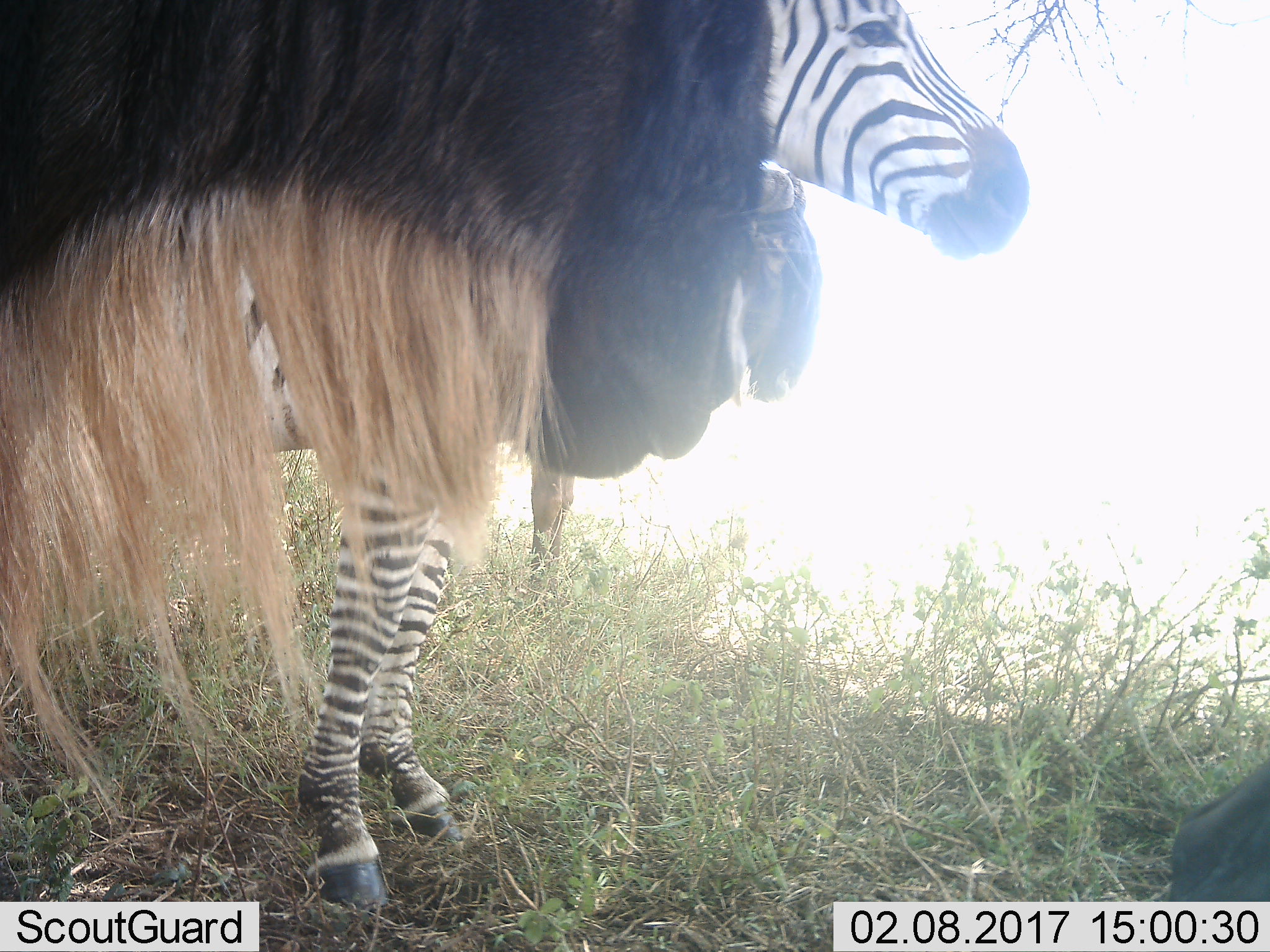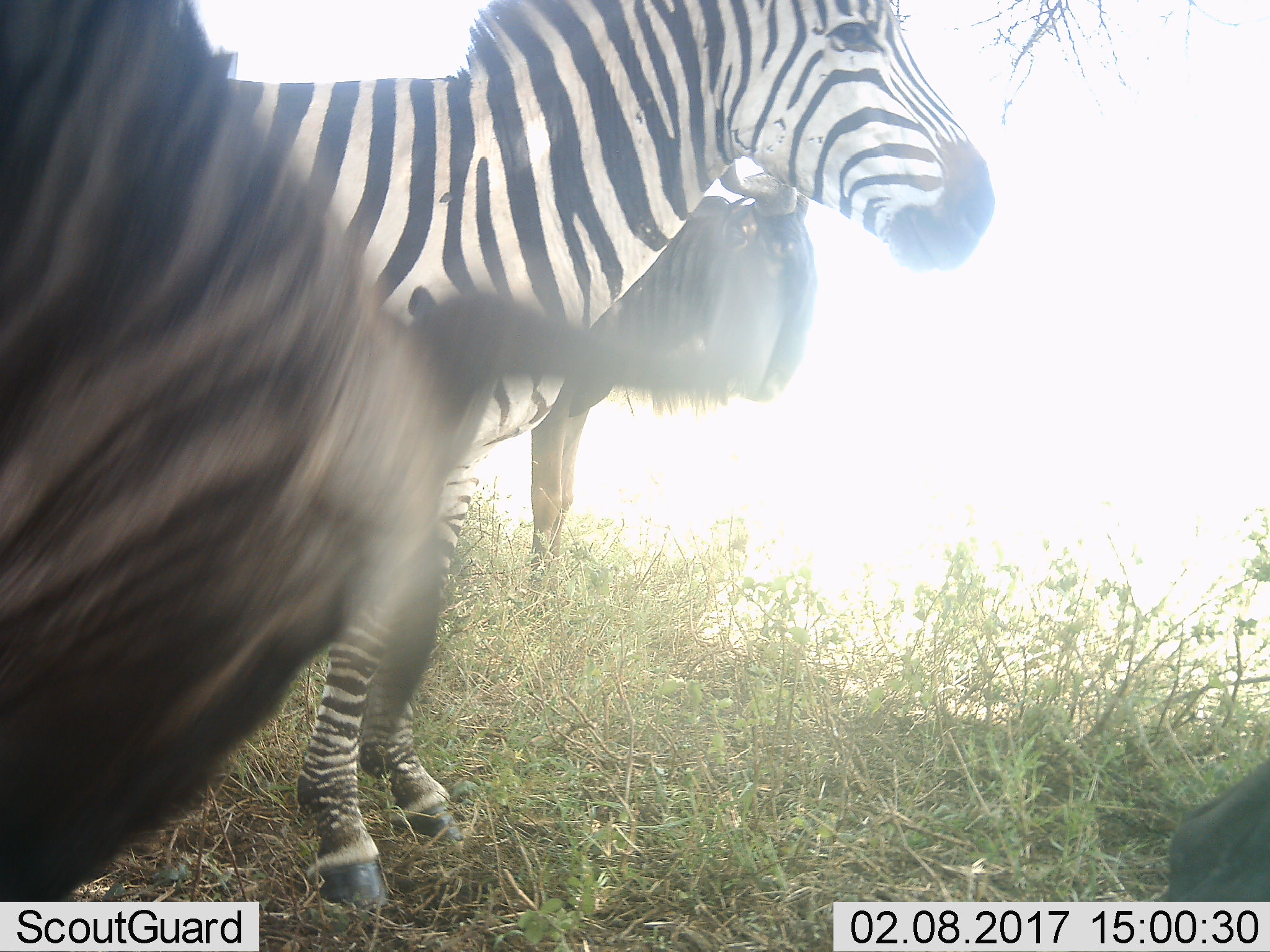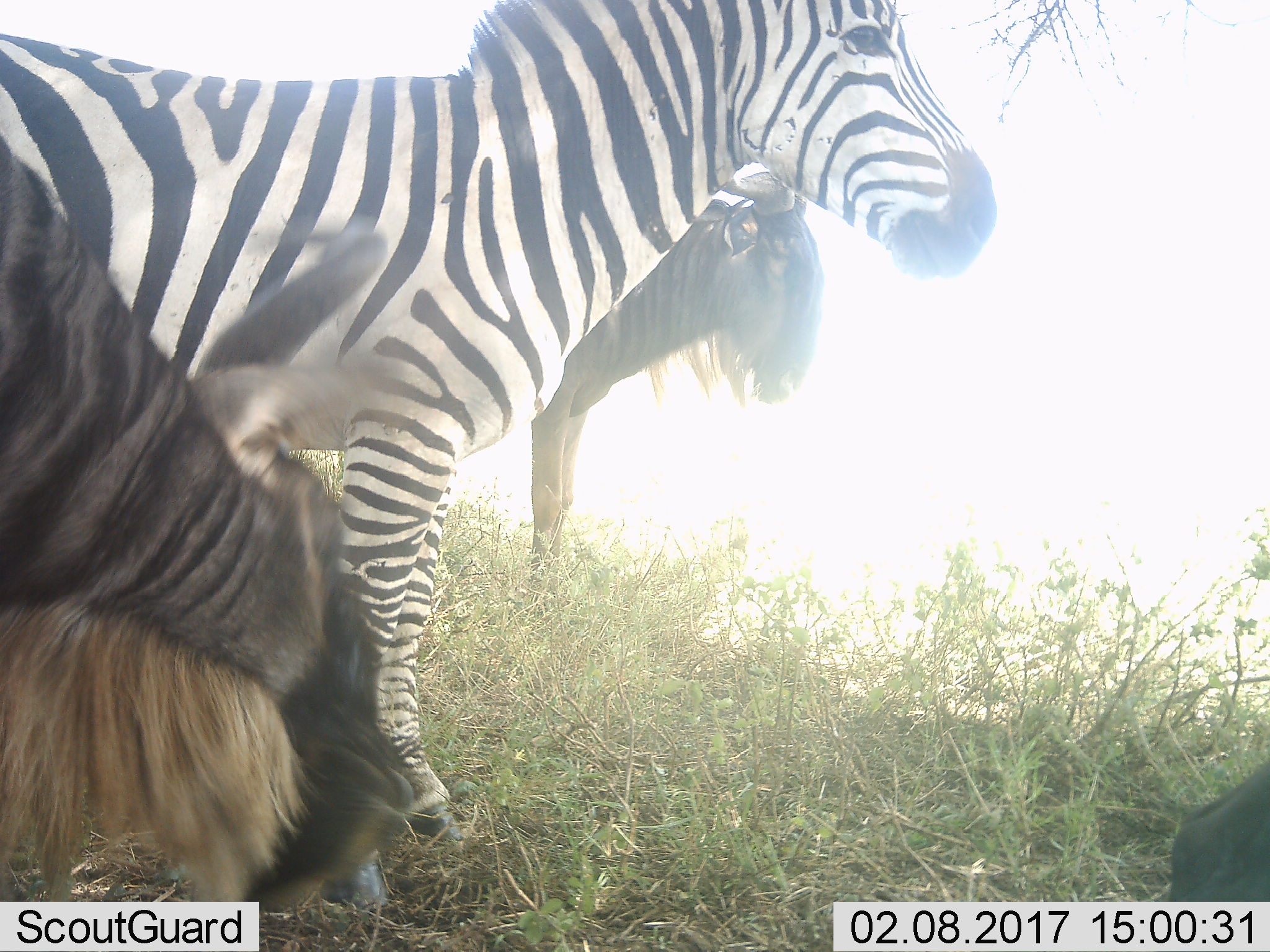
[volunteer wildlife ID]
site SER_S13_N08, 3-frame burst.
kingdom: Animalia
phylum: Chordata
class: Mammalia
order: Artiodactyla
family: Bovidae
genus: Connochaetes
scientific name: Connochaetes taurinus taurinus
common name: blue wildebeest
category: wildebeestblue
Wildebeestblue (blue wildebeest) (Connochaetes taurinus taurinus), count 2. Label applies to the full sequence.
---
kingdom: Animalia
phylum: Chordata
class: Mammalia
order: Perissodactyla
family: Equidae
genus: Equus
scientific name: Equus quagga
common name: plains zebra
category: zebraplains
Zebraplains (plains zebra) (Equus quagga), count 1. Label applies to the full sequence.